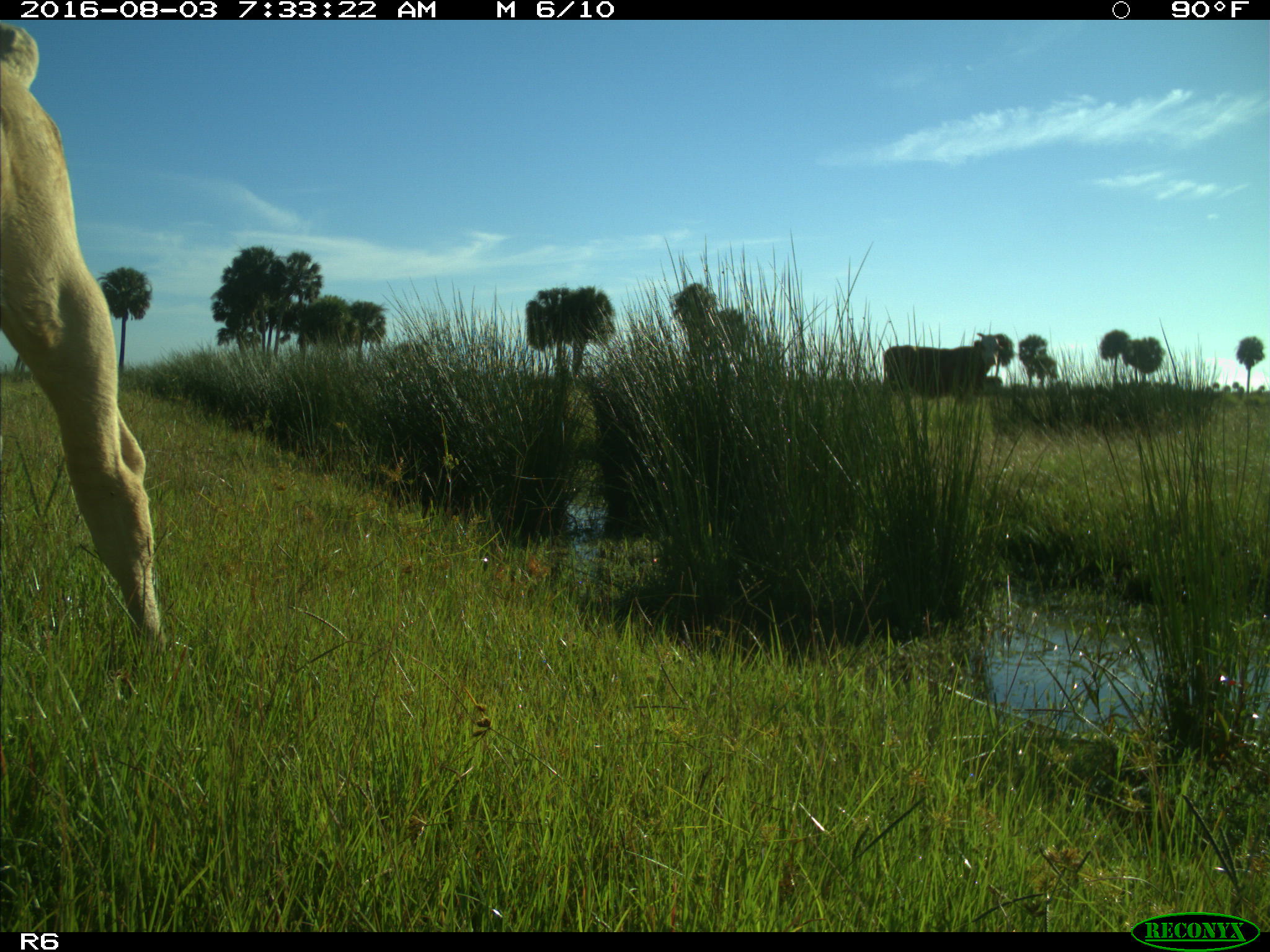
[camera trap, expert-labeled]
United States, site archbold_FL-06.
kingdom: Animalia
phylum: Chordata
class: Mammalia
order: Artiodactyla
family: Bovidae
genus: Bos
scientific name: Bos taurus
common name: domestic cow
Bos taurus (domestic cow).